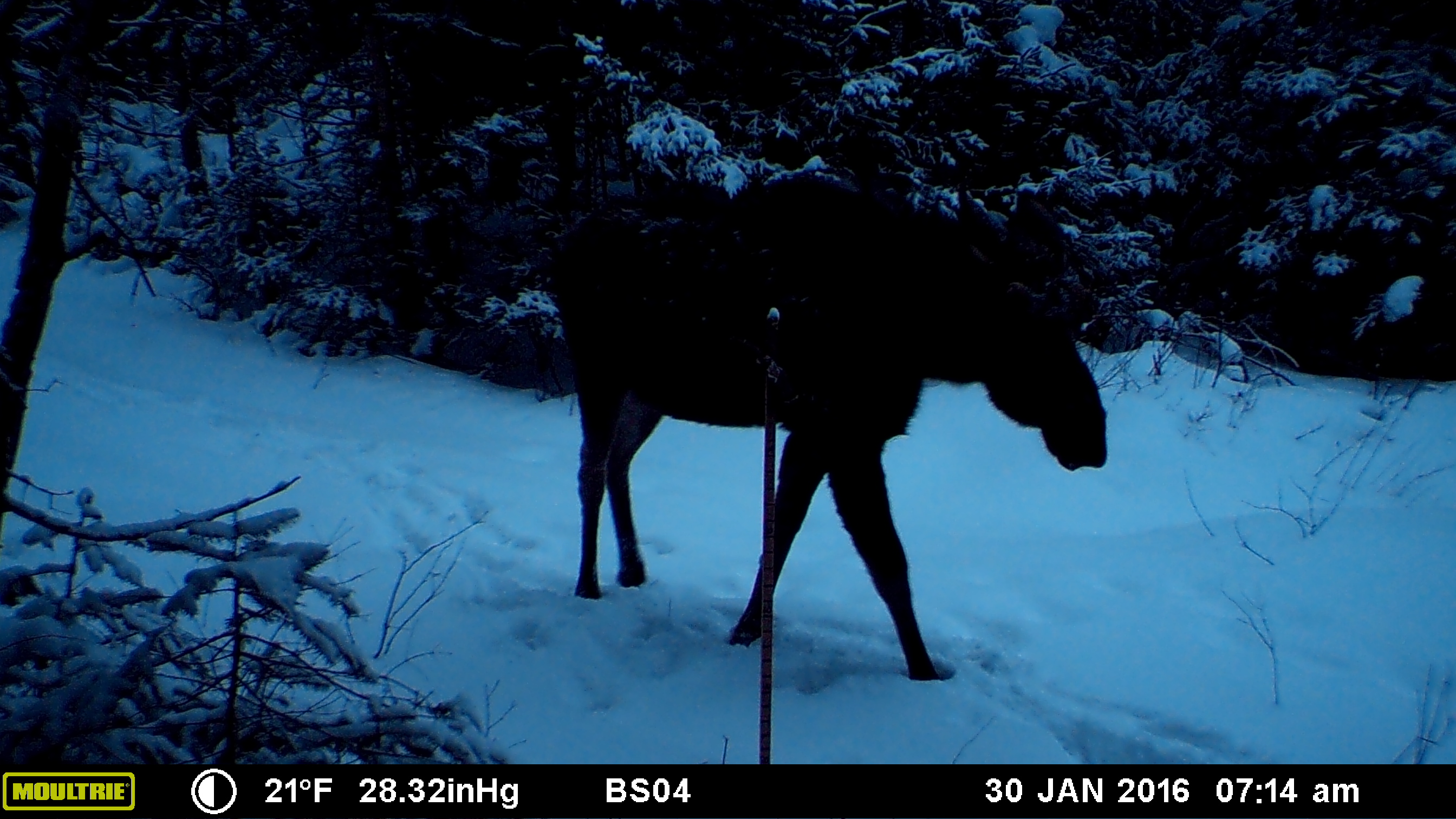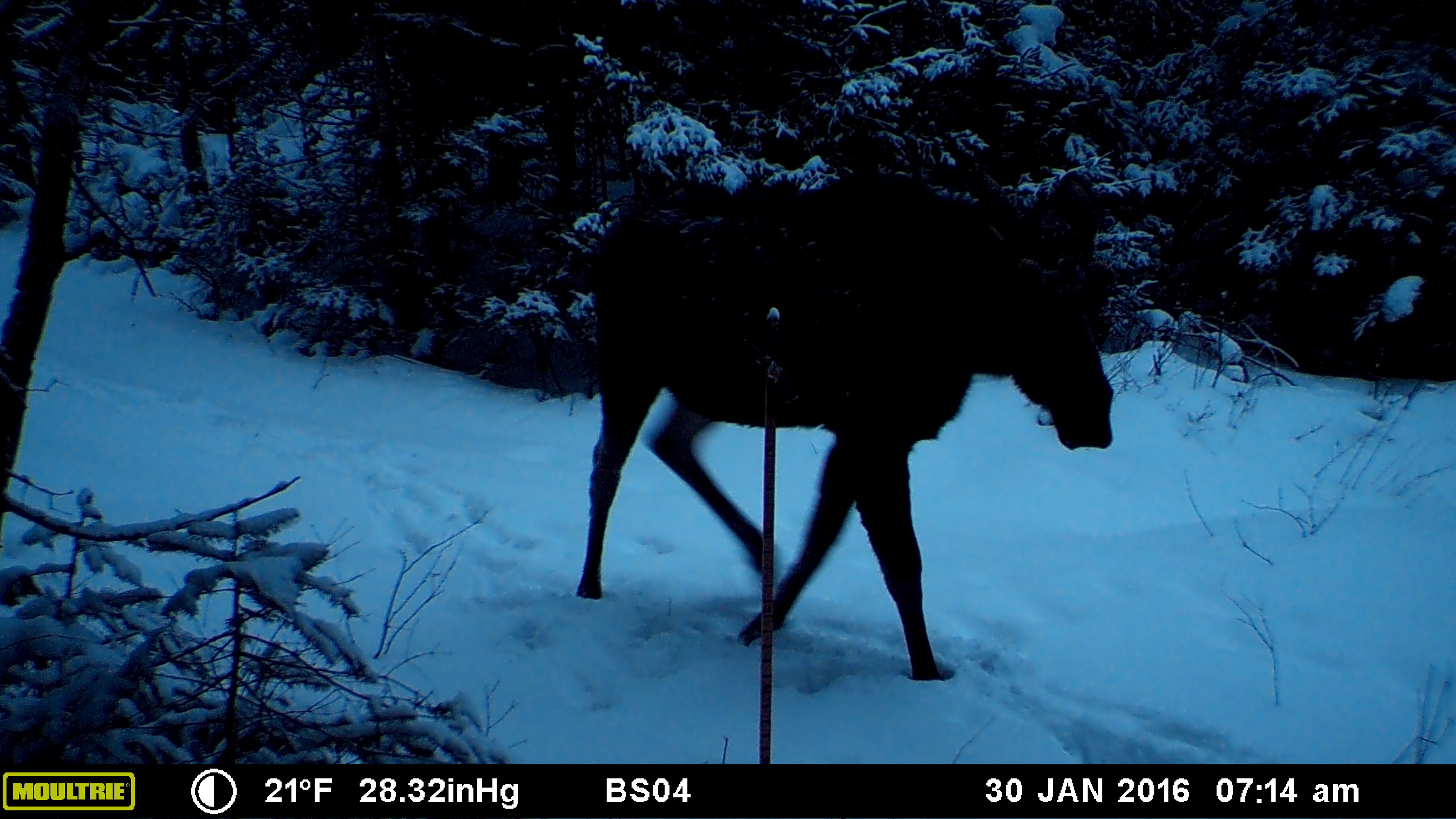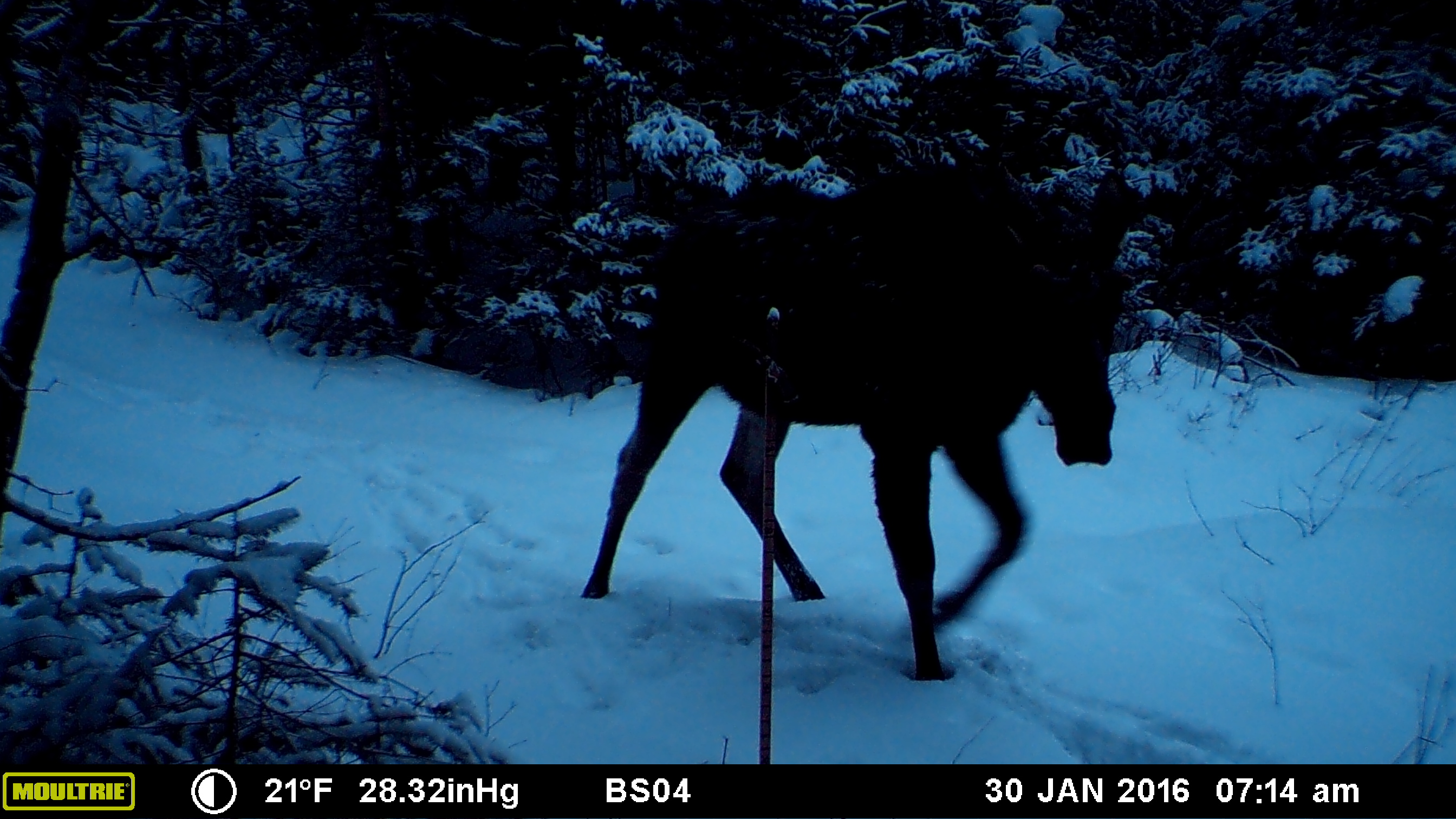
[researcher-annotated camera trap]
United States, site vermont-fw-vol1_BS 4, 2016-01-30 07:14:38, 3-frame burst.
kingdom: Animalia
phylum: Chordata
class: Mammalia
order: Artiodactyla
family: Cervidae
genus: Alces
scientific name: Alces alces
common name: moose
Moose (Alces alces).